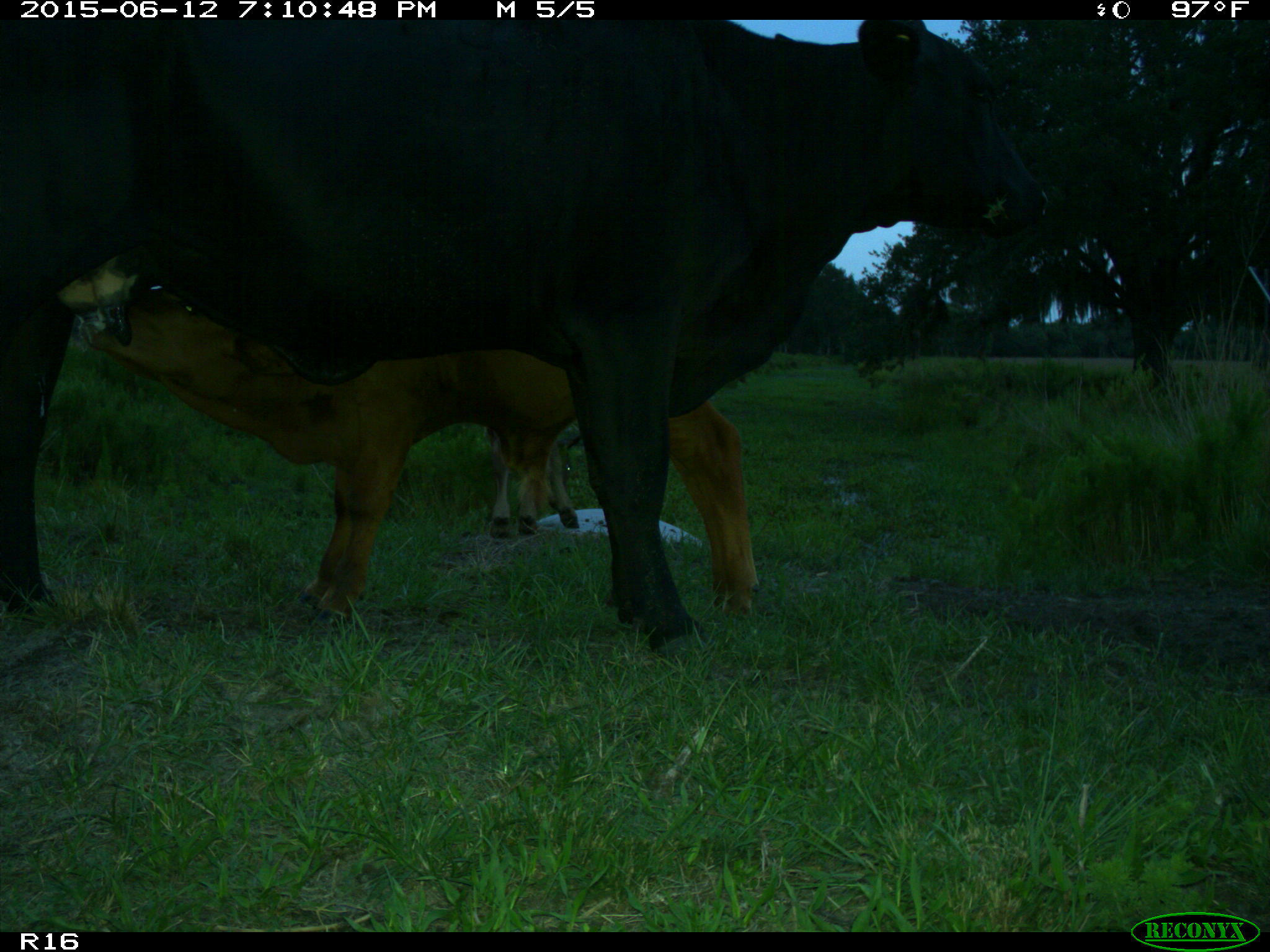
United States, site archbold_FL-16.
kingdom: Animalia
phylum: Chordata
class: Mammalia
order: Artiodactyla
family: Bovidae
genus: Bos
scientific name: Bos taurus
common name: domestic cow